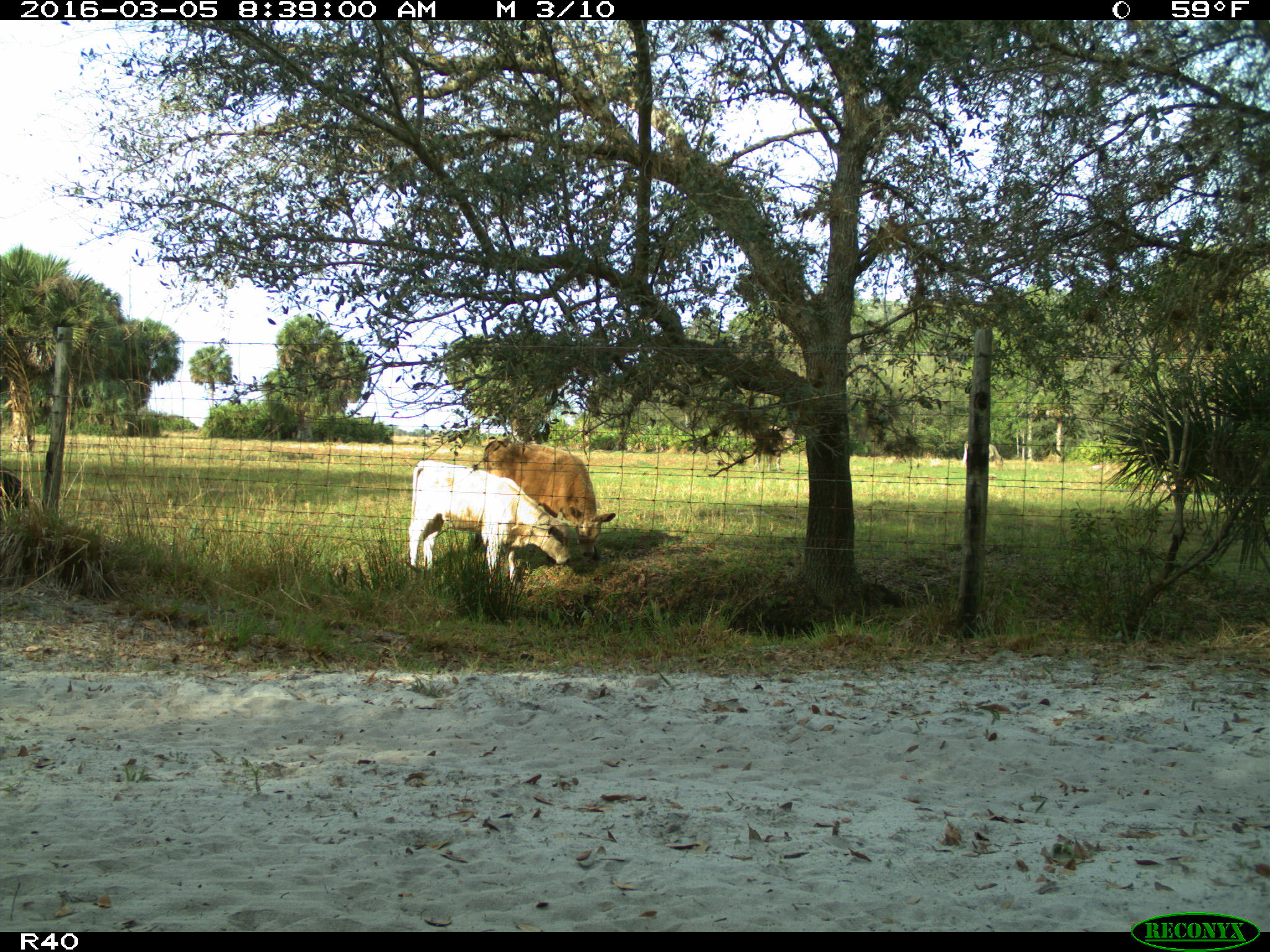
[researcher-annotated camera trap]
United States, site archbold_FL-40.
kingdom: Animalia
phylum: Chordata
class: Mammalia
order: Artiodactyla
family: Bovidae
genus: Bos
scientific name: Bos taurus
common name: domestic cow